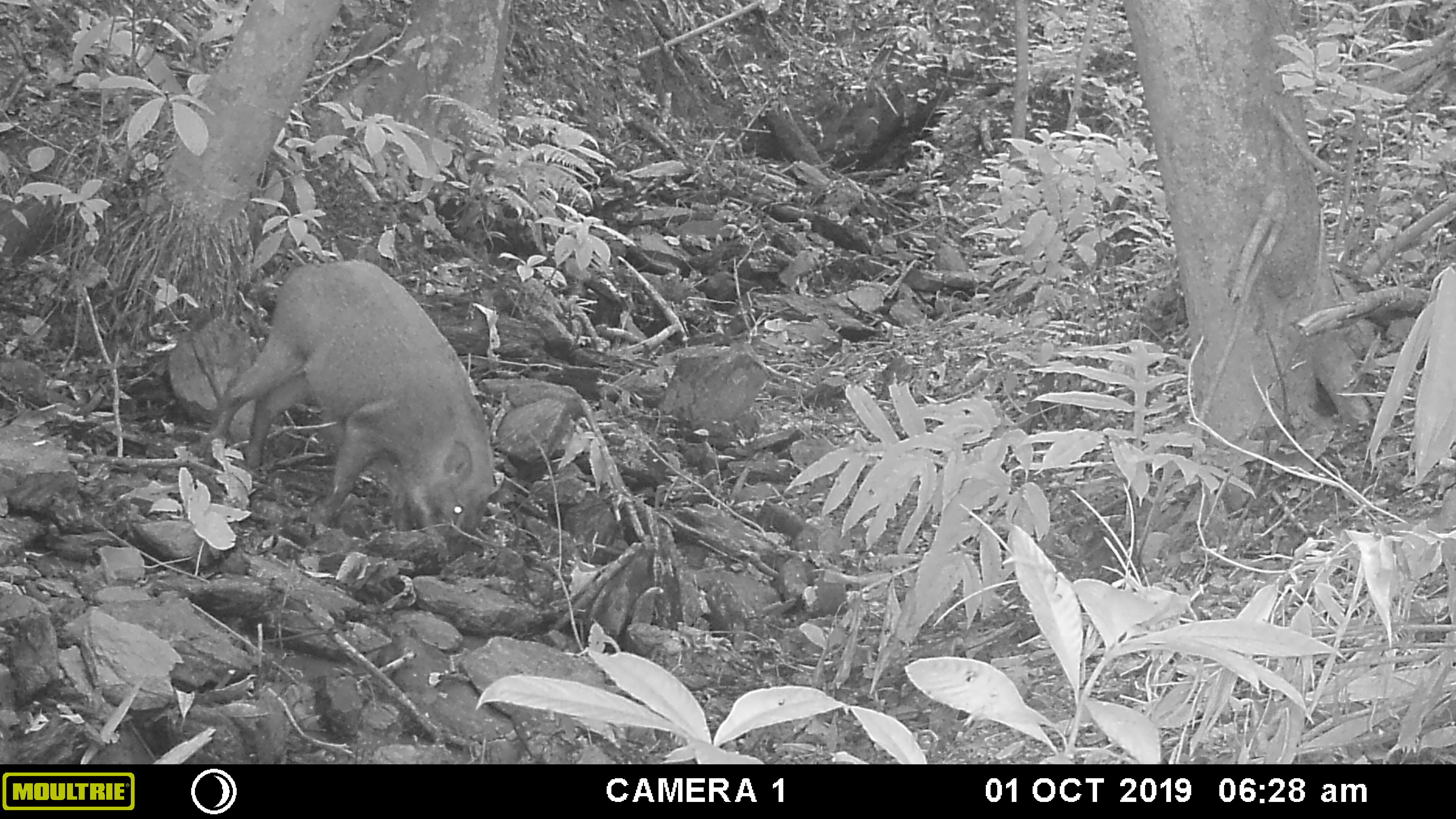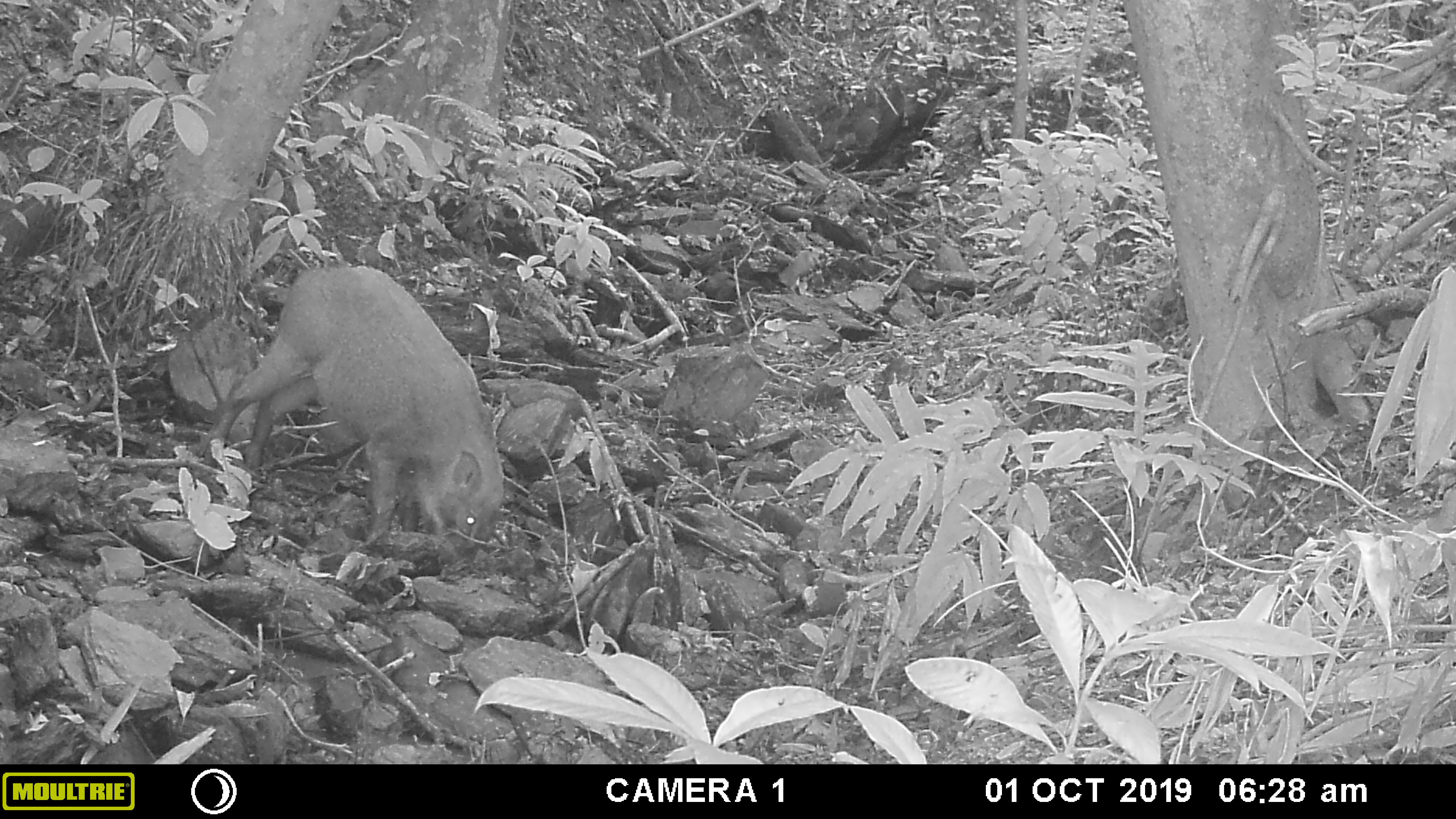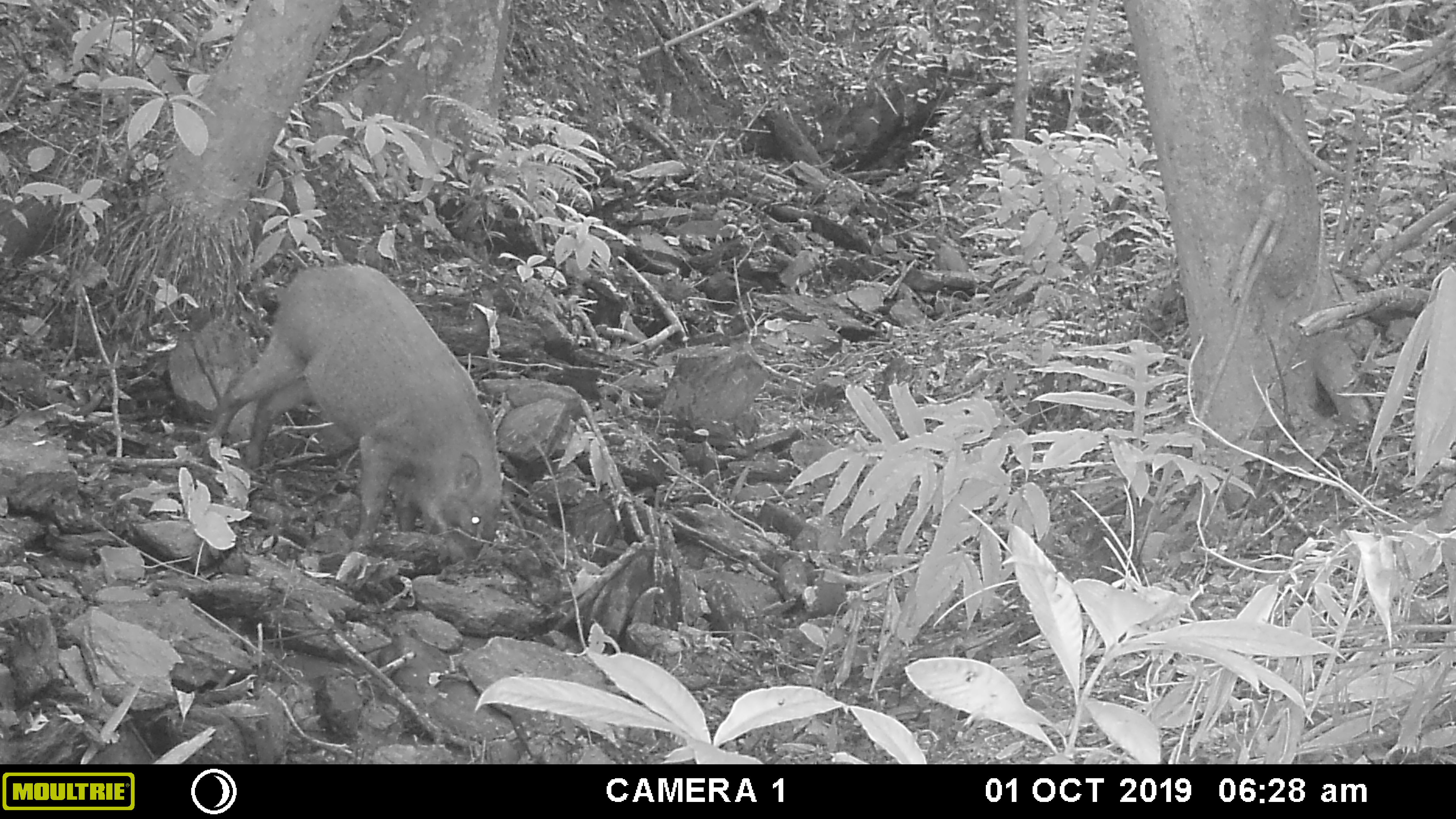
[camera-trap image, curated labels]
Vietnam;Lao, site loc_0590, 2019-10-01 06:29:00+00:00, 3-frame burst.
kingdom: Animalia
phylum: Chordata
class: Mammalia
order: Artiodactyla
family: Suidae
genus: Sus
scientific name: Sus scrofa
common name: eurasian wild pig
Eurasian wild pig (Sus scrofa). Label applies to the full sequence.